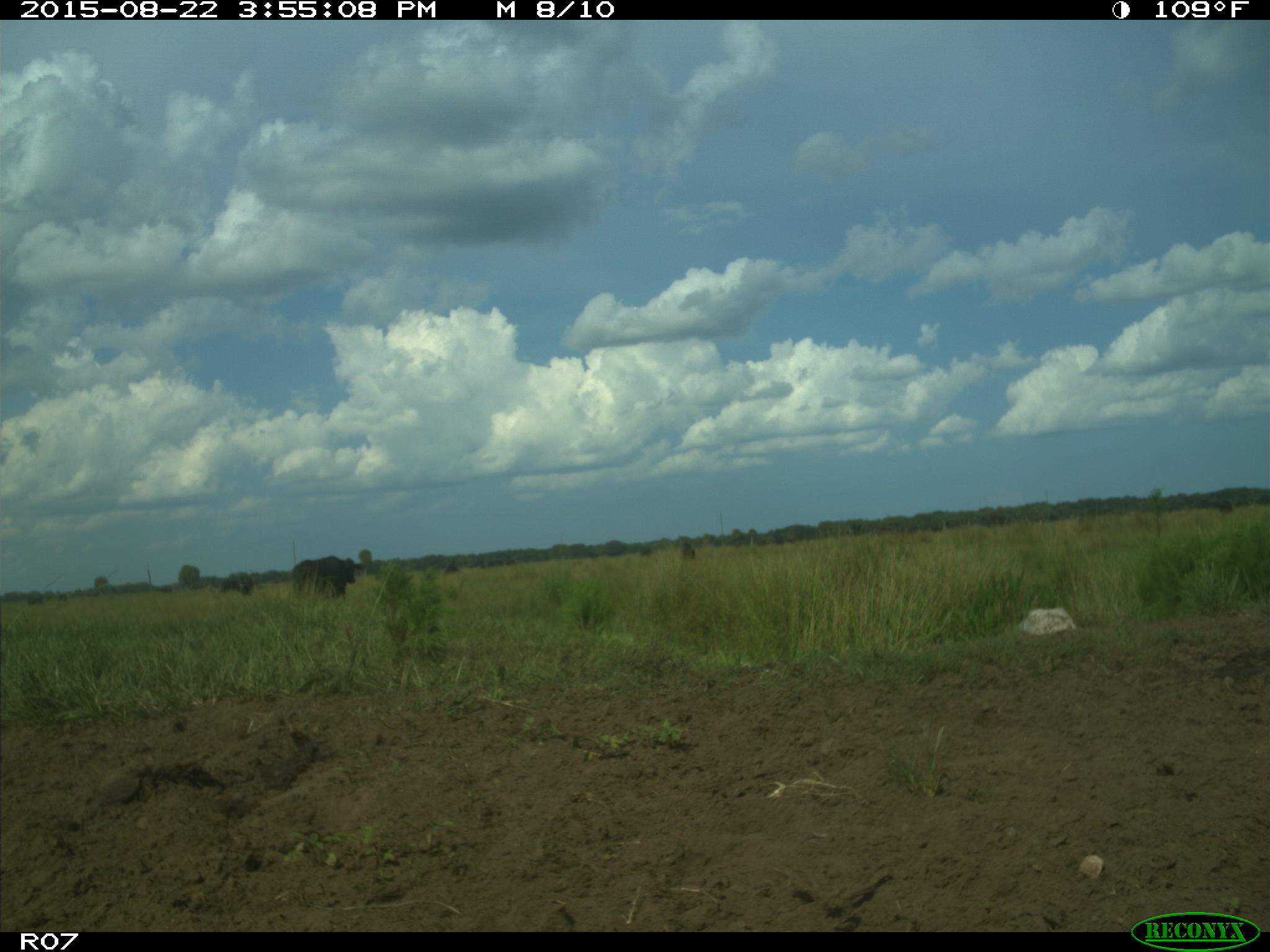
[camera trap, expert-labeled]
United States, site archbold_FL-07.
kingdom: Animalia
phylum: Chordata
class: Mammalia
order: Artiodactyla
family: Bovidae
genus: Bos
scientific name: Bos taurus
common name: domestic cow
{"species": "Bos taurus (domestic cow)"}